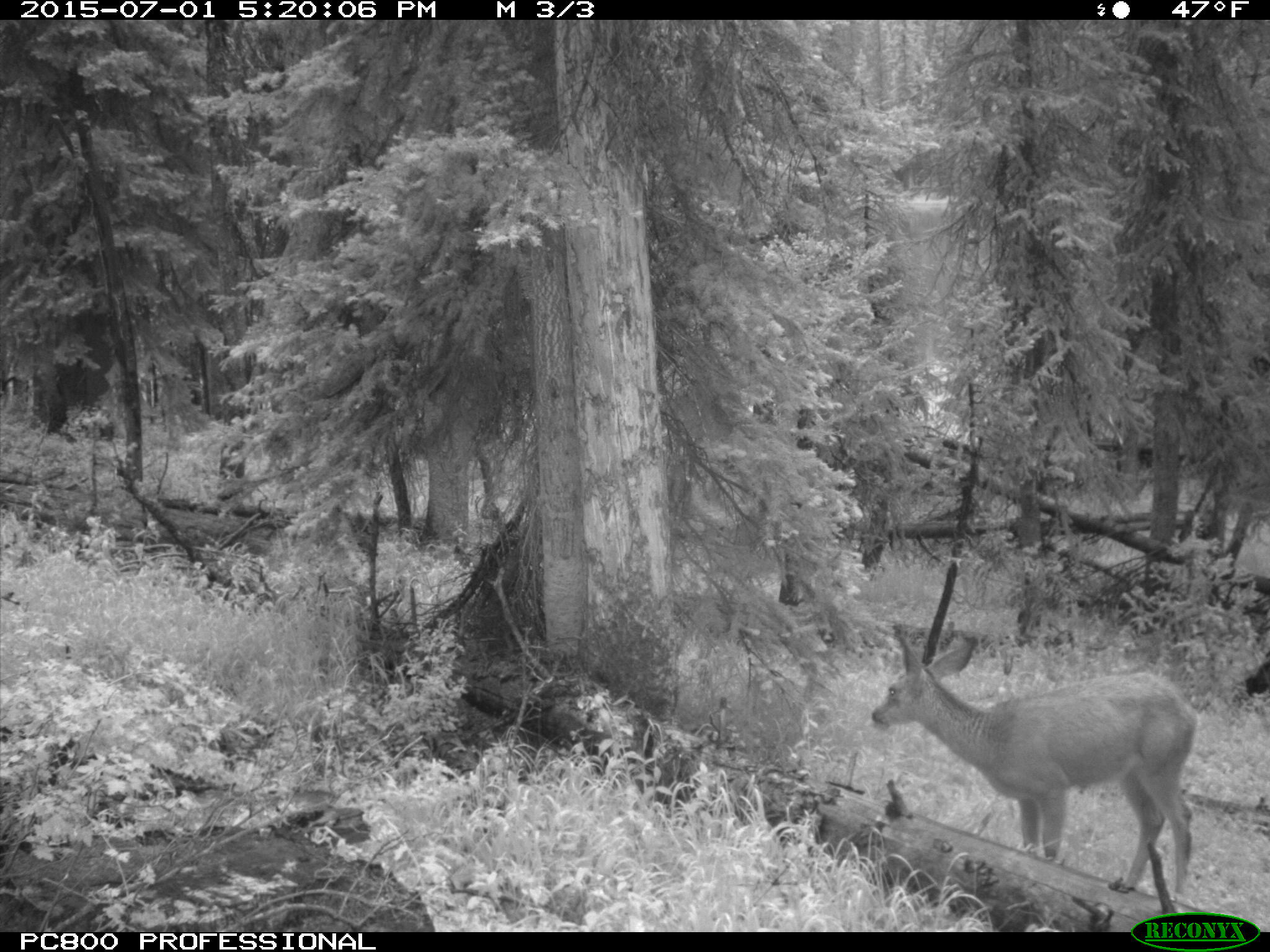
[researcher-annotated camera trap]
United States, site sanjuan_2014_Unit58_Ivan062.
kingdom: Animalia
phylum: Chordata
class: Mammalia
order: Artiodactyla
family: Cervidae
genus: Odocoileus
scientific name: Odocoileus hemionus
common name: mule deer